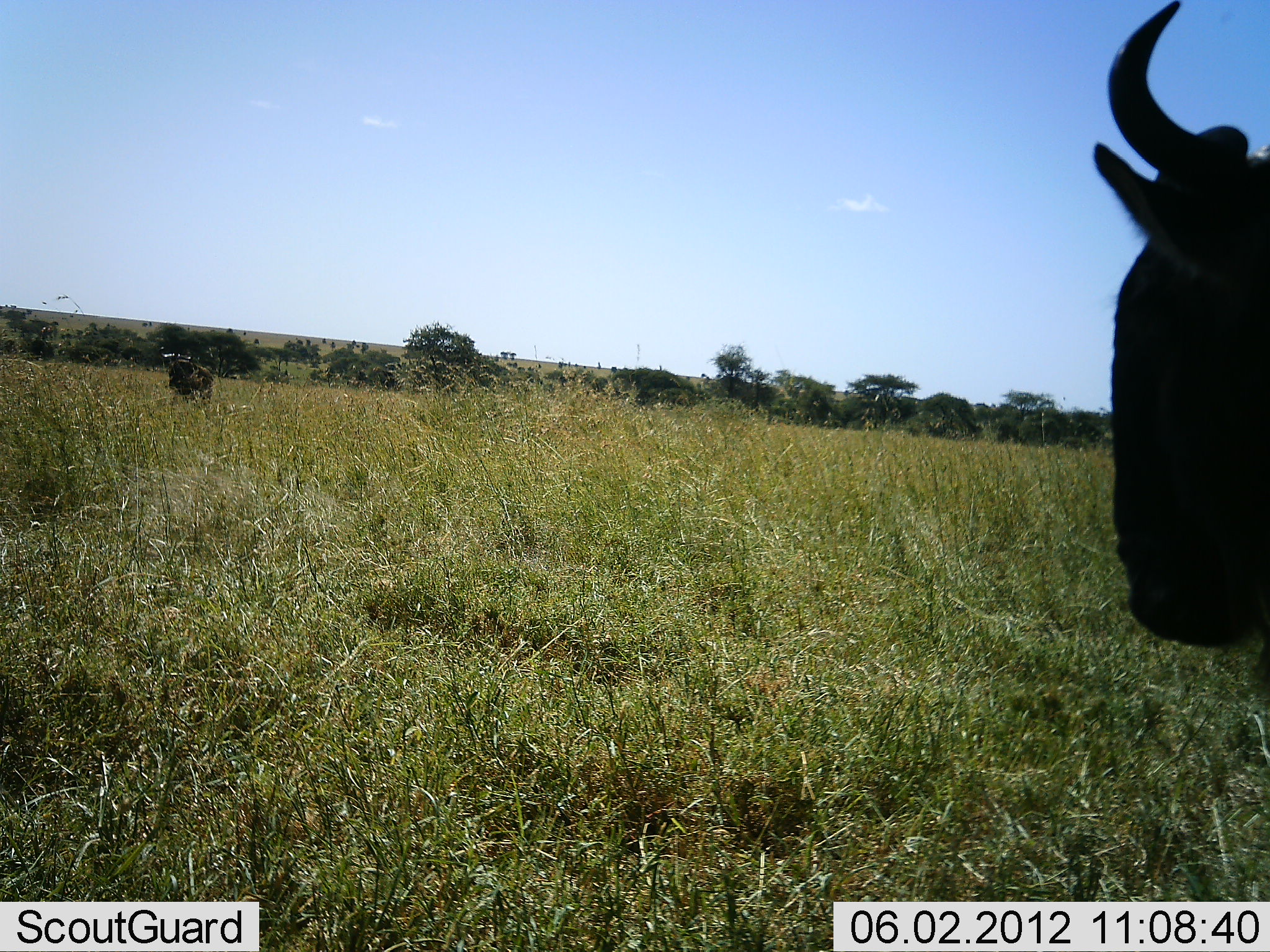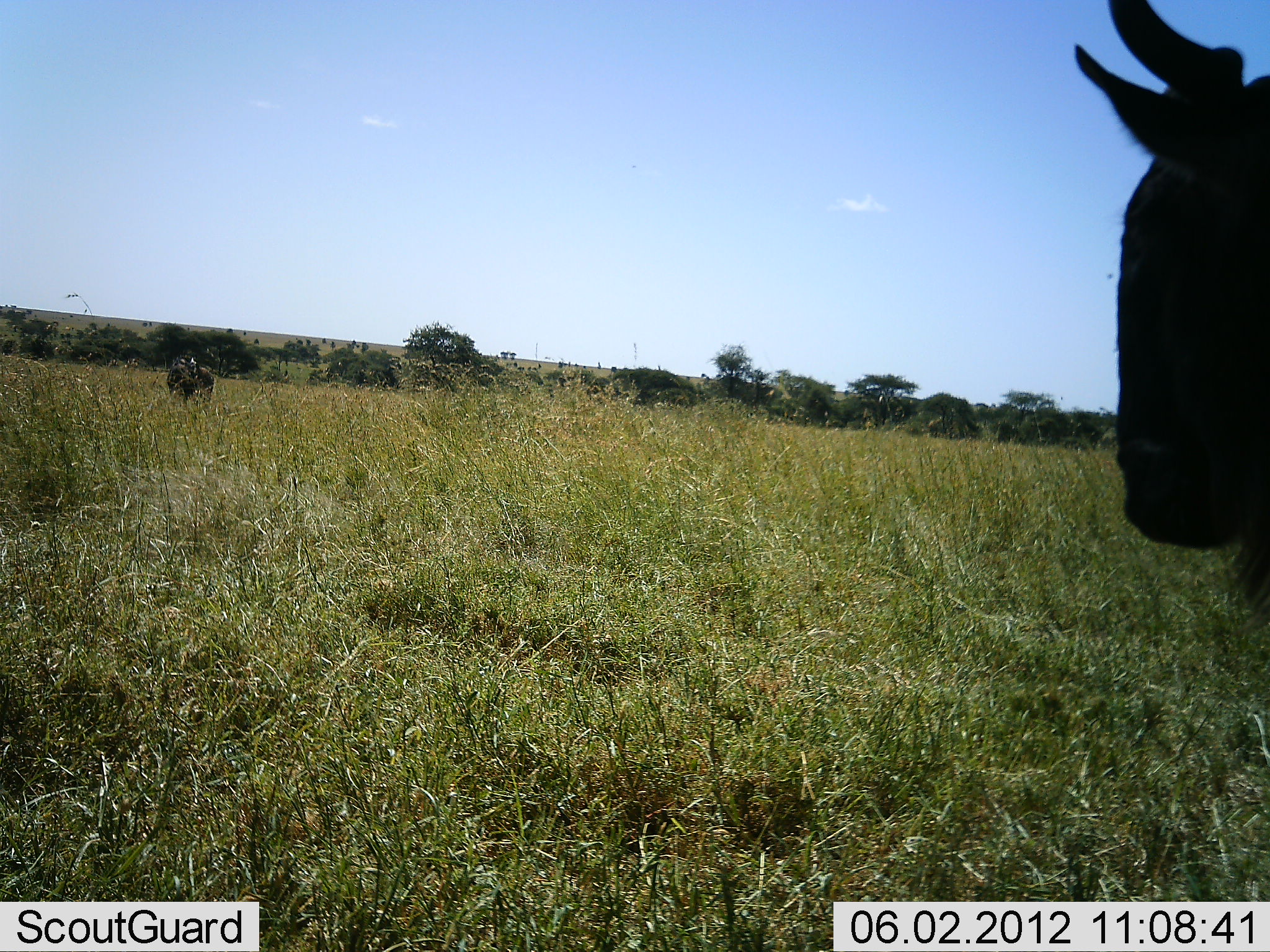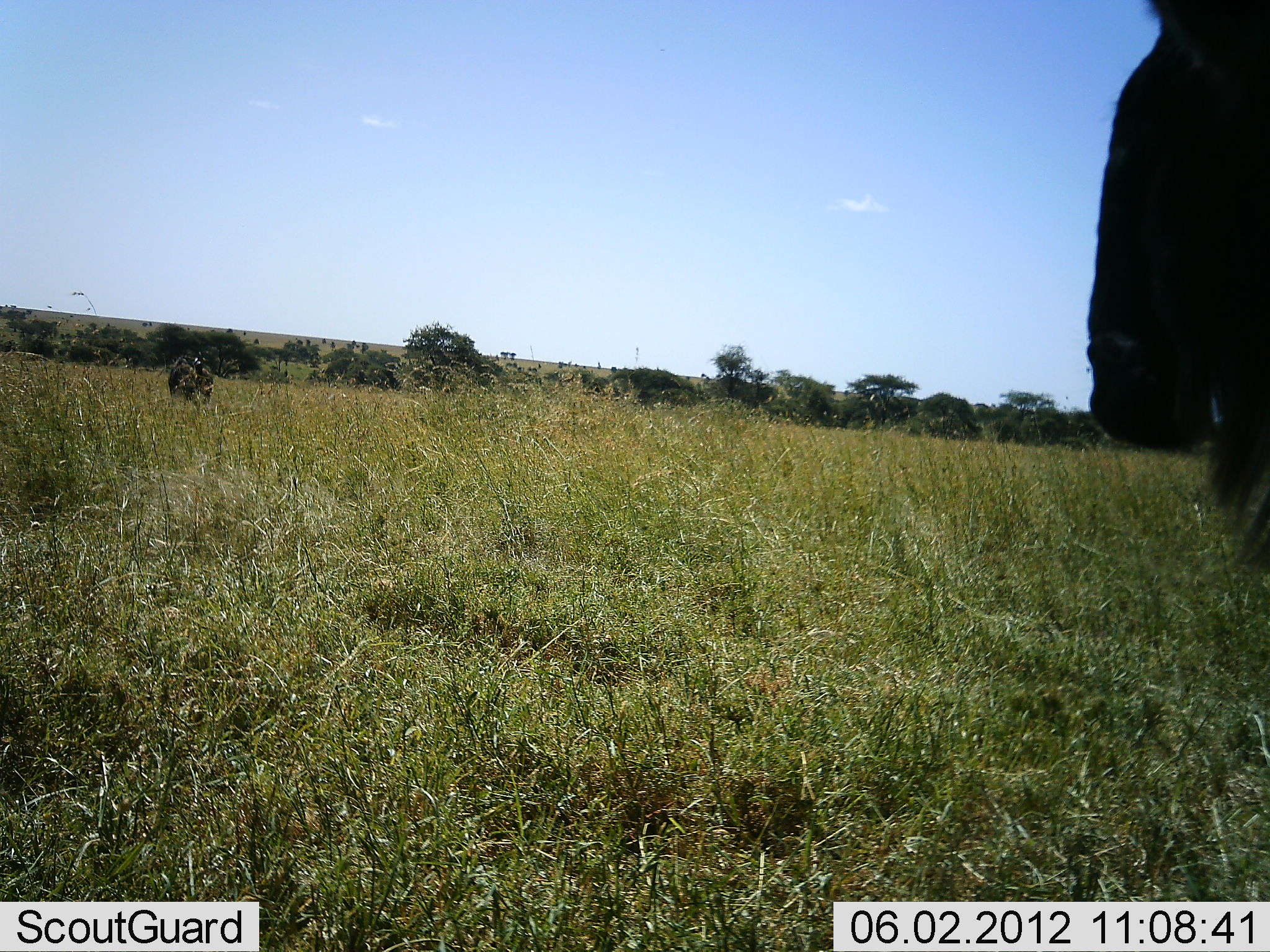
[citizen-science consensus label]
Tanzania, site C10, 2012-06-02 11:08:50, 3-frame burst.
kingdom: Animalia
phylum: Chordata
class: Mammalia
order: Artiodactyla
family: Bovidae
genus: Connochaetes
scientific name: Connochaetes taurinus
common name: blue wildebeest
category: wildebeest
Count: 2.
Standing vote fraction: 73%.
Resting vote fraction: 0%.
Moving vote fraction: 18%.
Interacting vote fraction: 0%.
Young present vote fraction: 0%.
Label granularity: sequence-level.